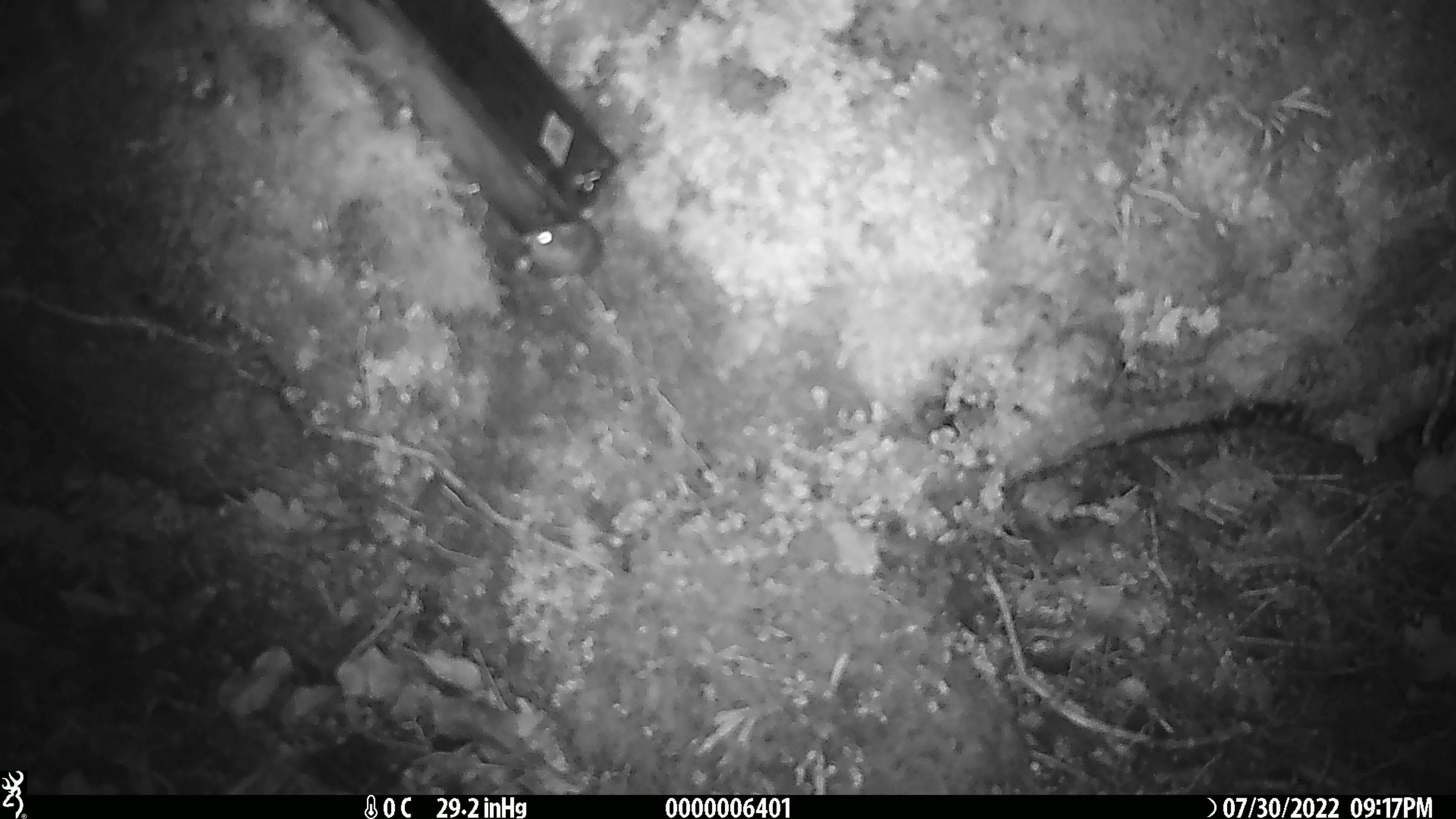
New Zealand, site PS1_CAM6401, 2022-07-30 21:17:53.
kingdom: Animalia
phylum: Chordata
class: Mammalia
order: Rodentia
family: Muridae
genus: Mus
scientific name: Mus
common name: mouse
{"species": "mouse (Mus)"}